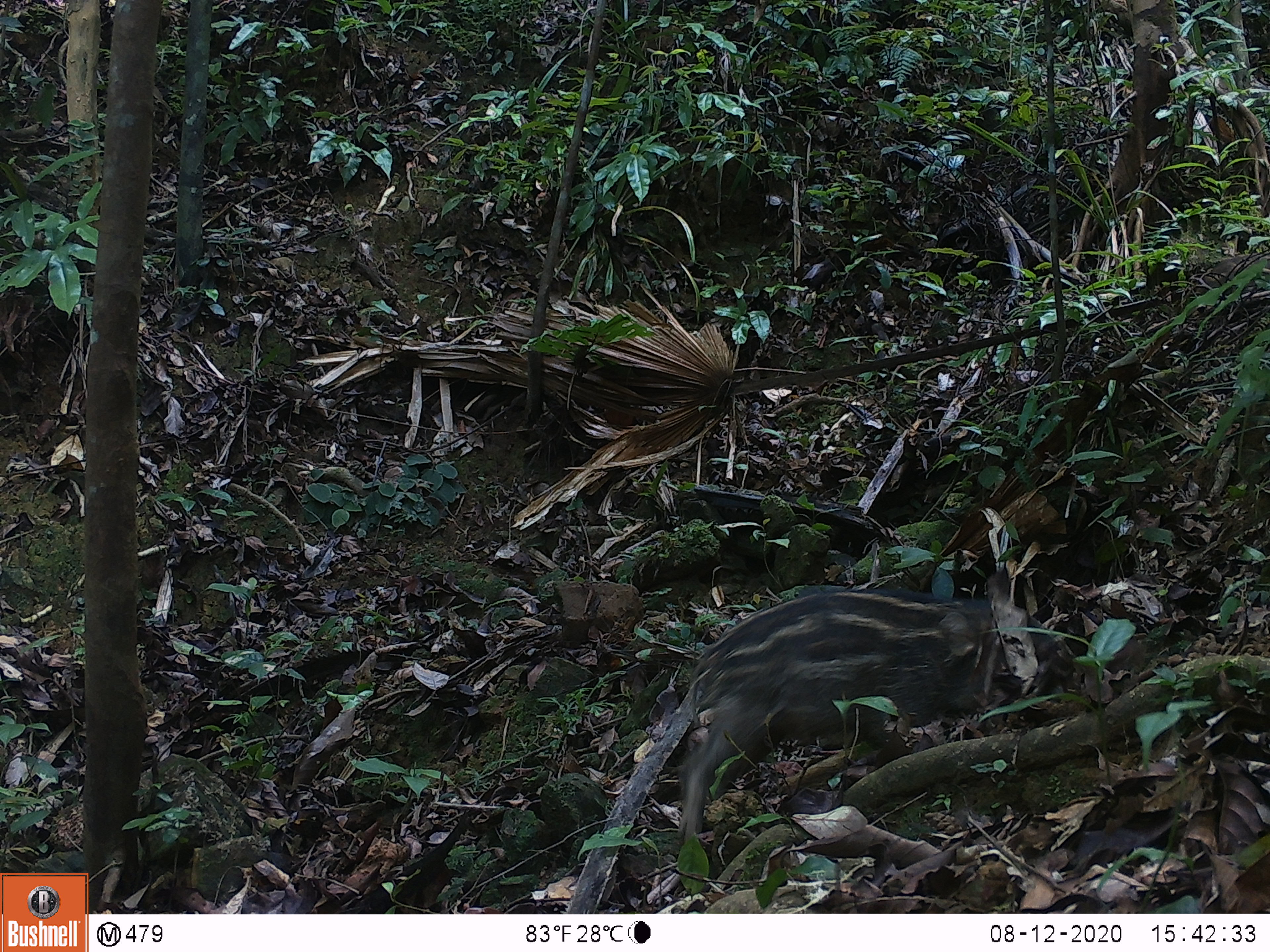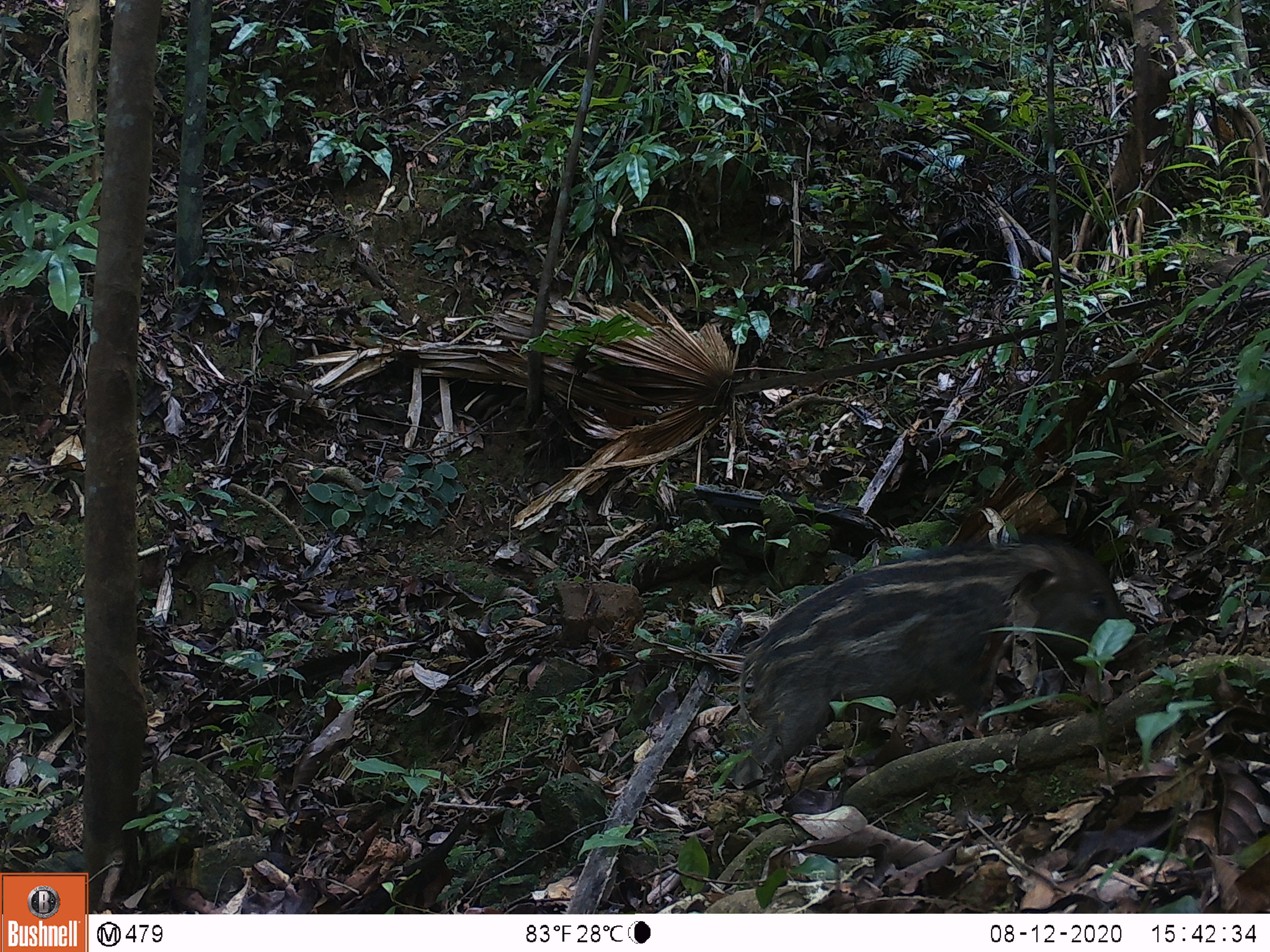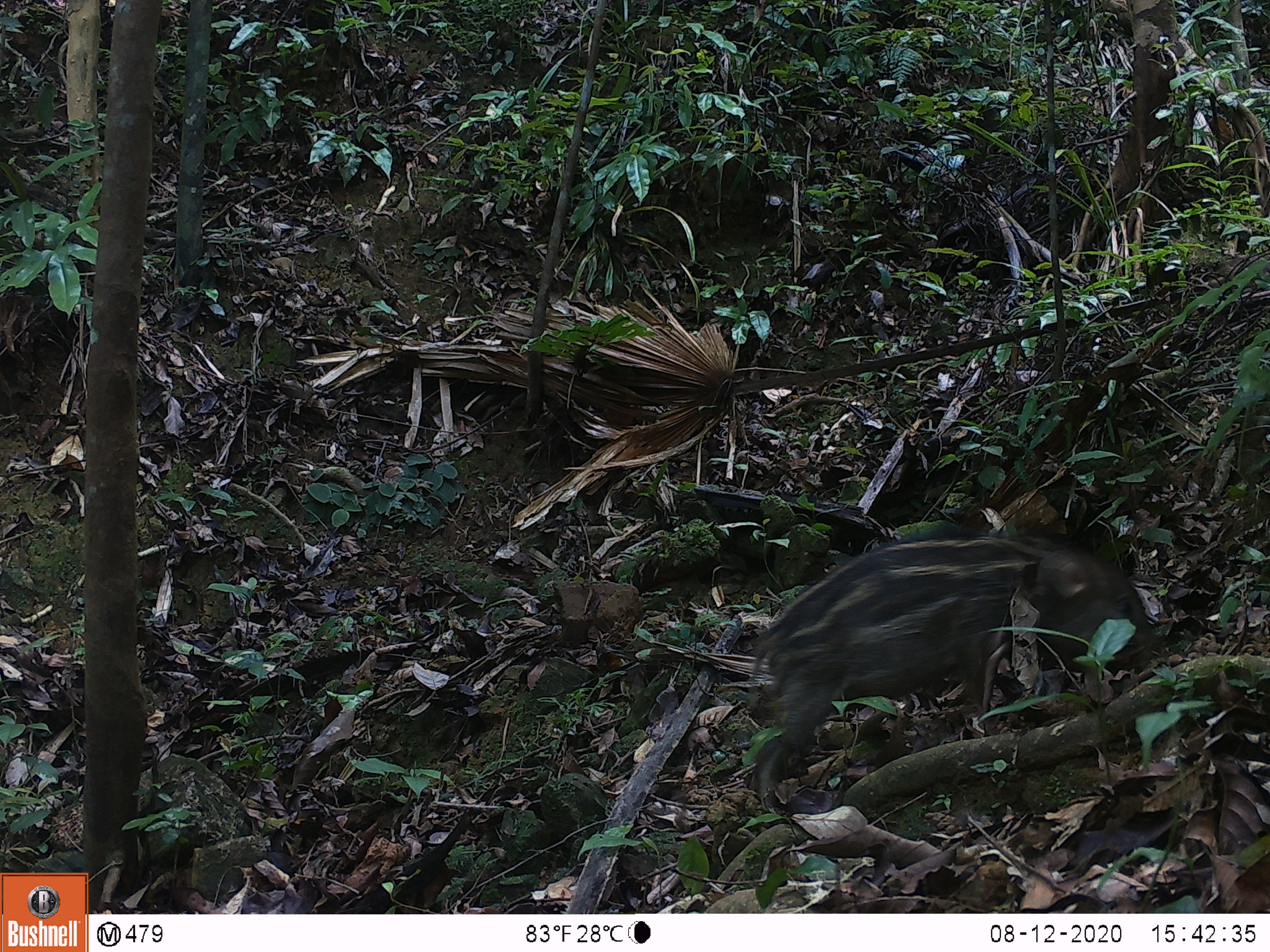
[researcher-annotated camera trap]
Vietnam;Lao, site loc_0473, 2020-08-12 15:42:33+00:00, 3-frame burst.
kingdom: Animalia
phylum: Chordata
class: Mammalia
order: Artiodactyla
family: Suidae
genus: Sus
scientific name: Sus scrofa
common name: eurasian wild pig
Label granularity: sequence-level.